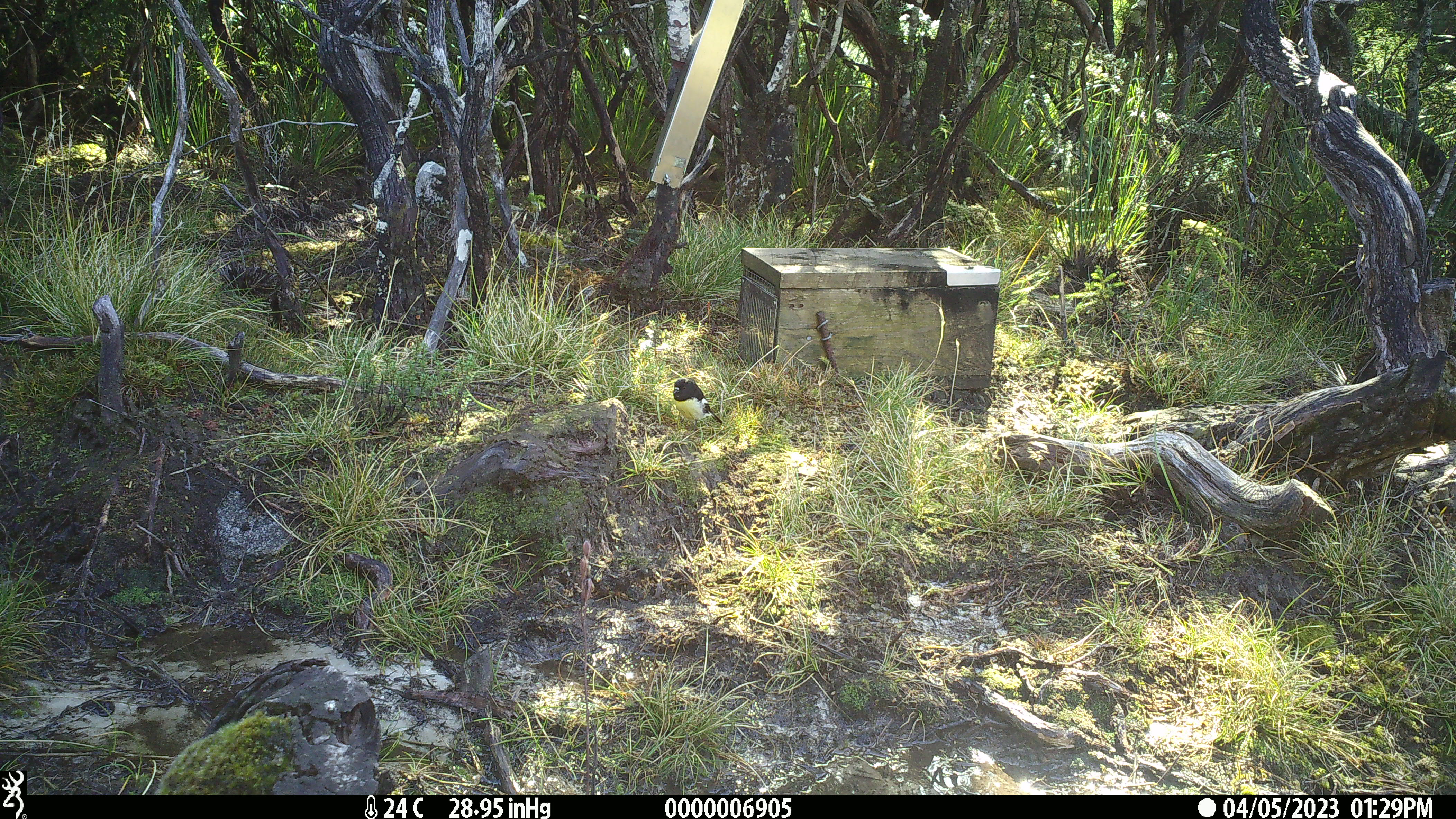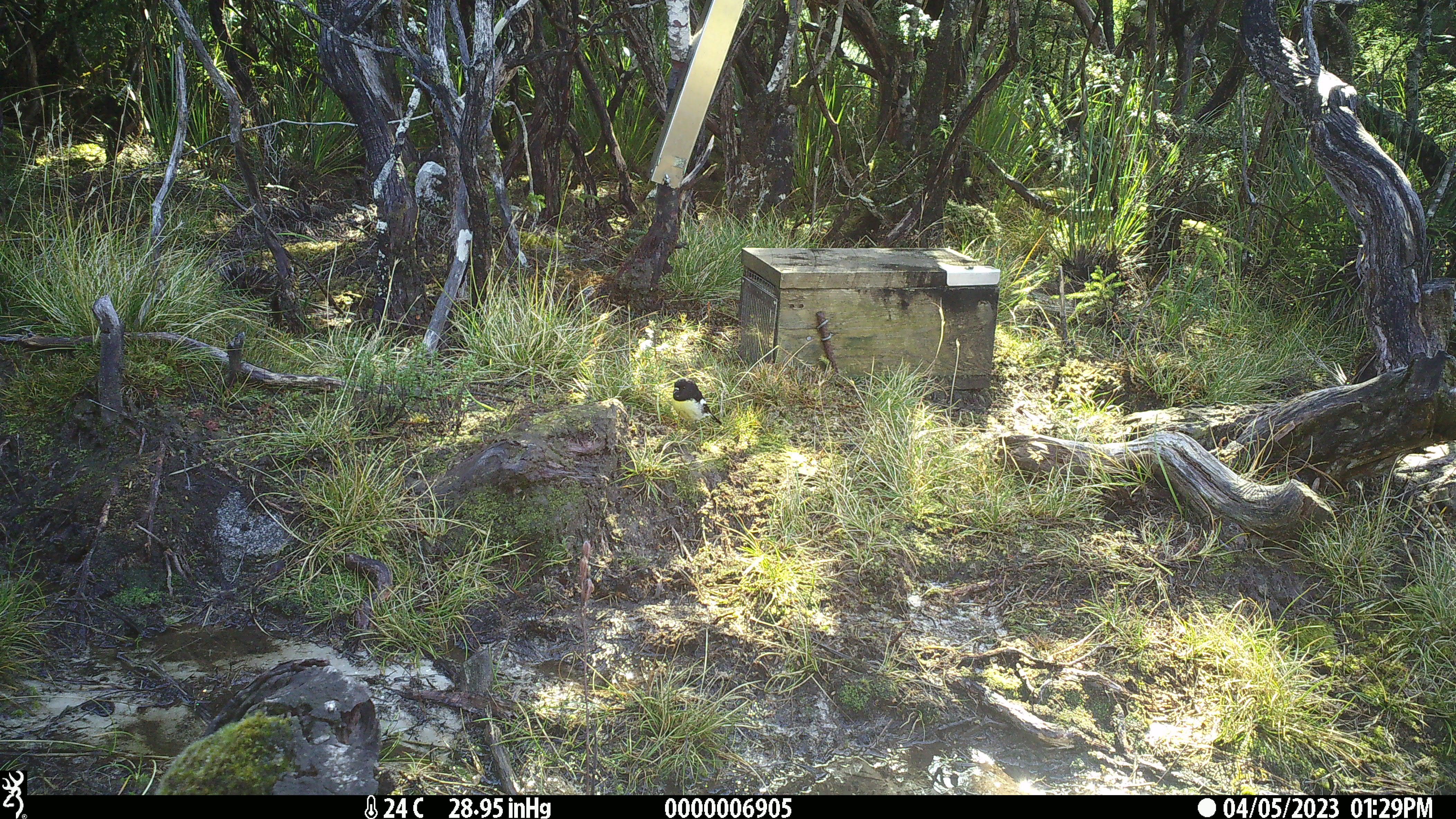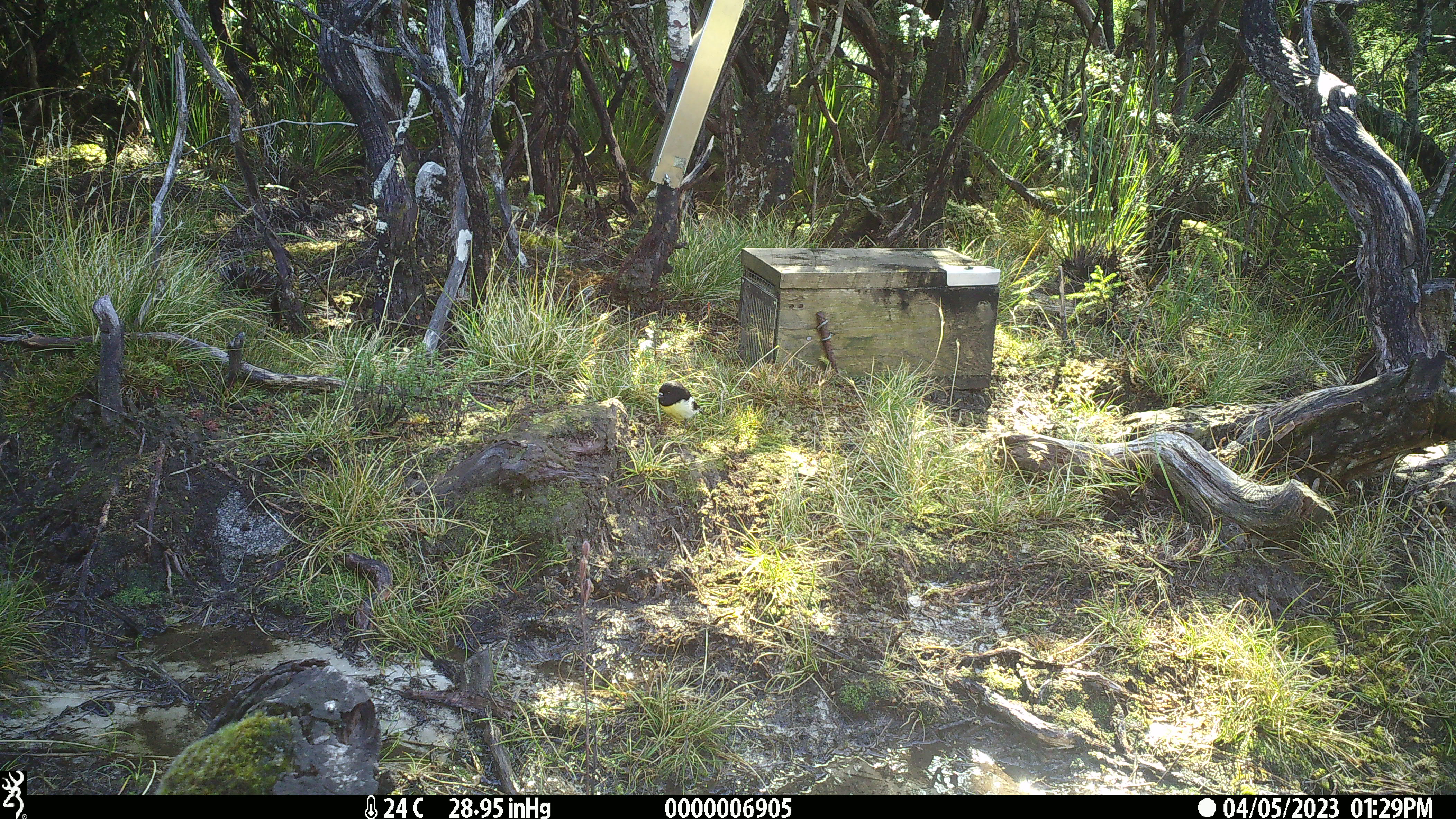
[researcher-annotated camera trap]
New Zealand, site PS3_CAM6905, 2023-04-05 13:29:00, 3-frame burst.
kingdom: Animalia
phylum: Chordata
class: Aves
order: Passeriformes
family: Petroicidae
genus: Petroica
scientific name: Petroica macrocephala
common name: tomtit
Tomtit (Petroica macrocephala).